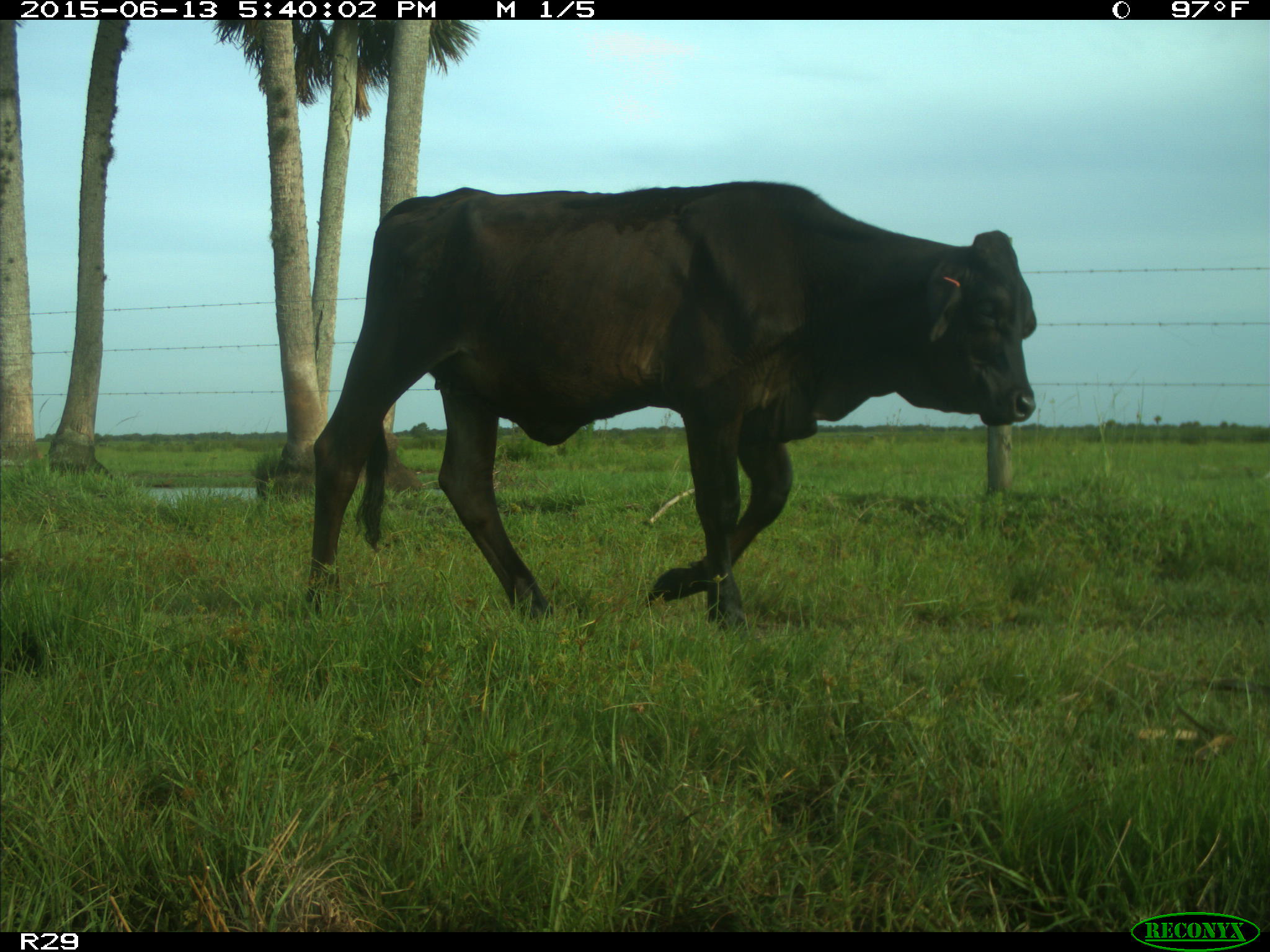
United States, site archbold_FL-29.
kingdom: Animalia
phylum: Chordata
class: Mammalia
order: Artiodactyla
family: Bovidae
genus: Bos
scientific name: Bos taurus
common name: domestic cow